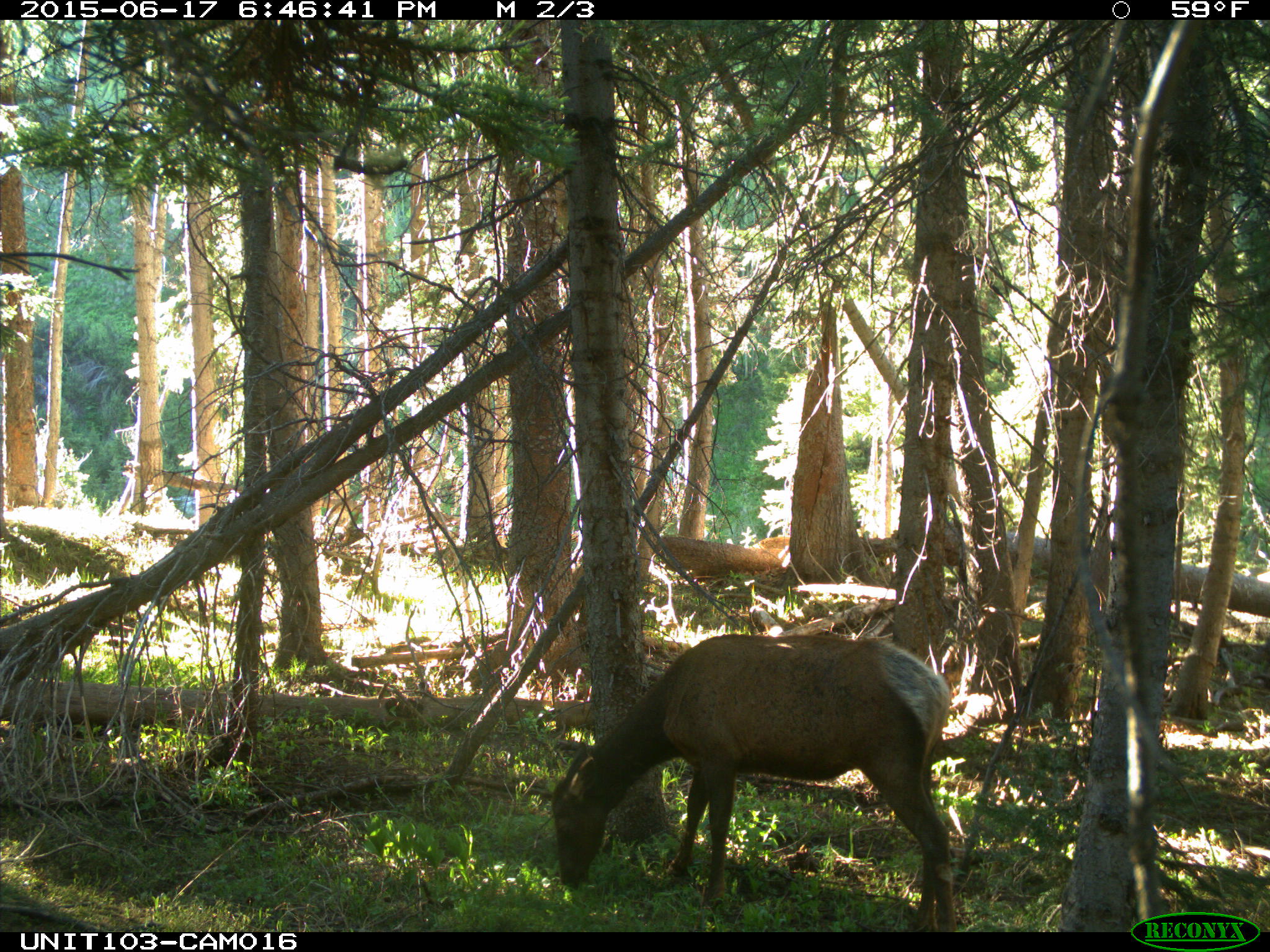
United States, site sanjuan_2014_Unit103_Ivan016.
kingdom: Animalia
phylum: Chordata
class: Mammalia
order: Artiodactyla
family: Cervidae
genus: Cervus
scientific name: Cervus elaphus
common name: red deer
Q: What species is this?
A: Cervus elaphus (red deer).